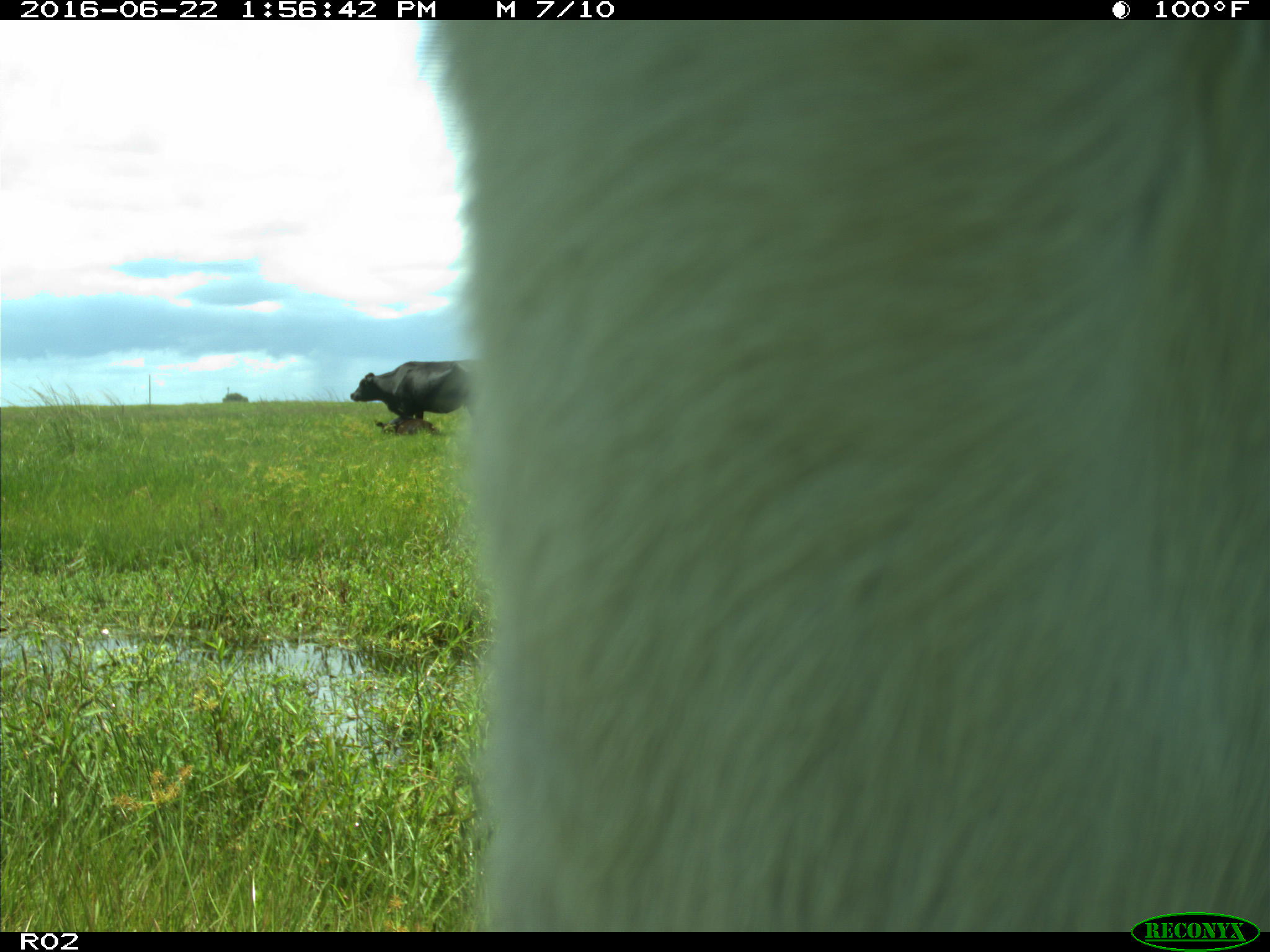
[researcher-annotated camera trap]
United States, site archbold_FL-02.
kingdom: Animalia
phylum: Chordata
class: Mammalia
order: Artiodactyla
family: Bovidae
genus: Bos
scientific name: Bos taurus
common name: domestic cow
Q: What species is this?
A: Bos taurus (domestic cow).